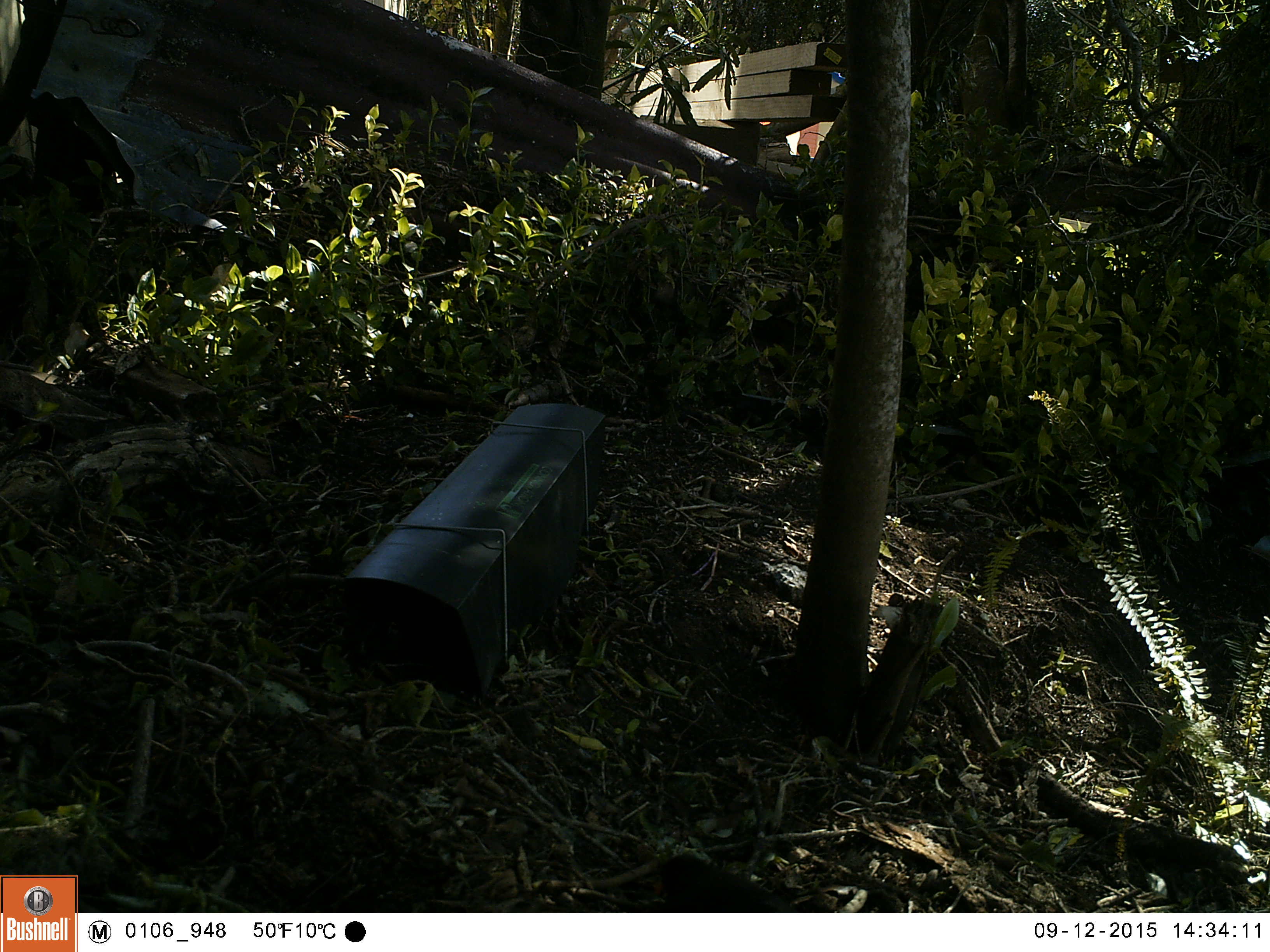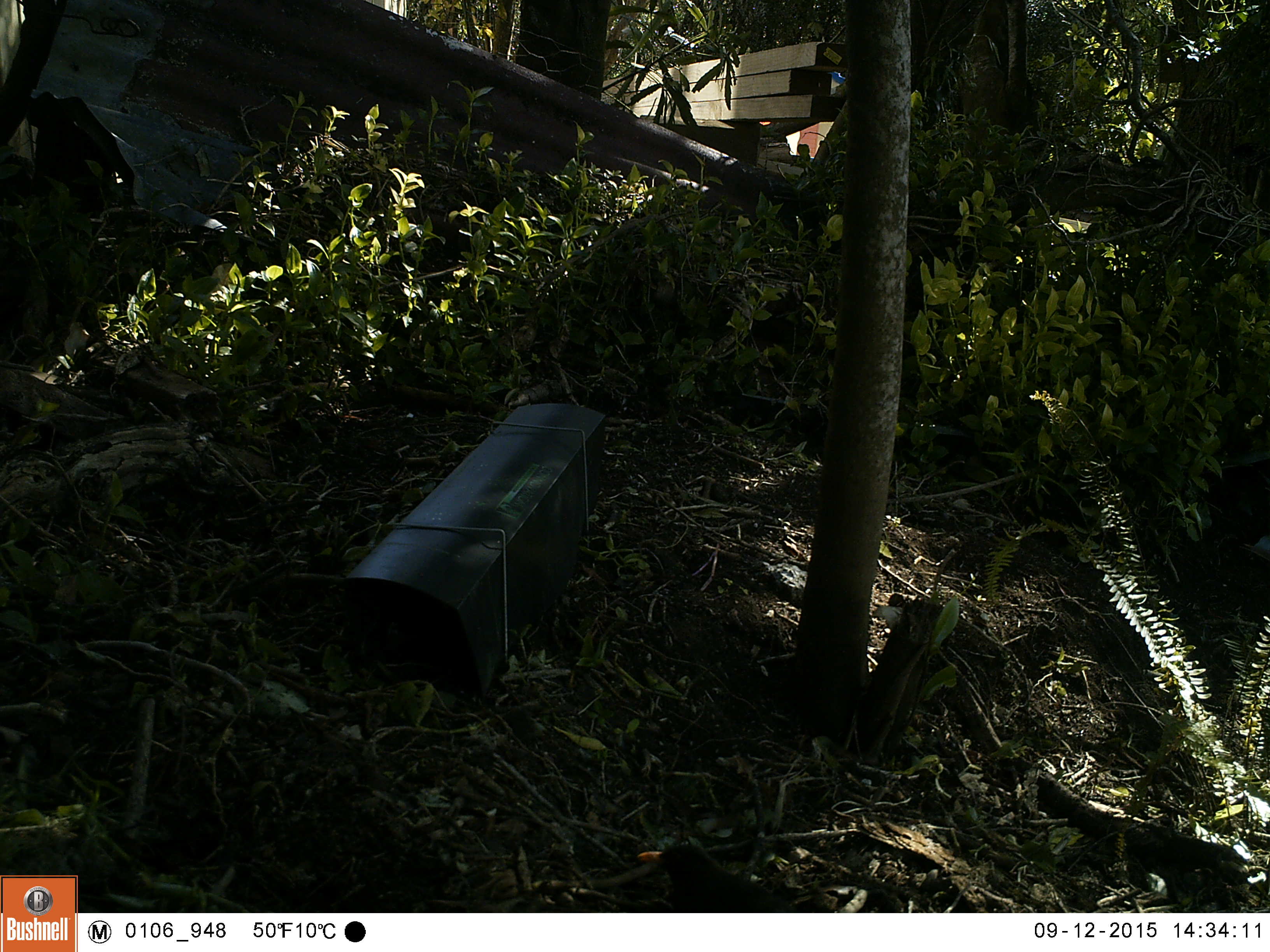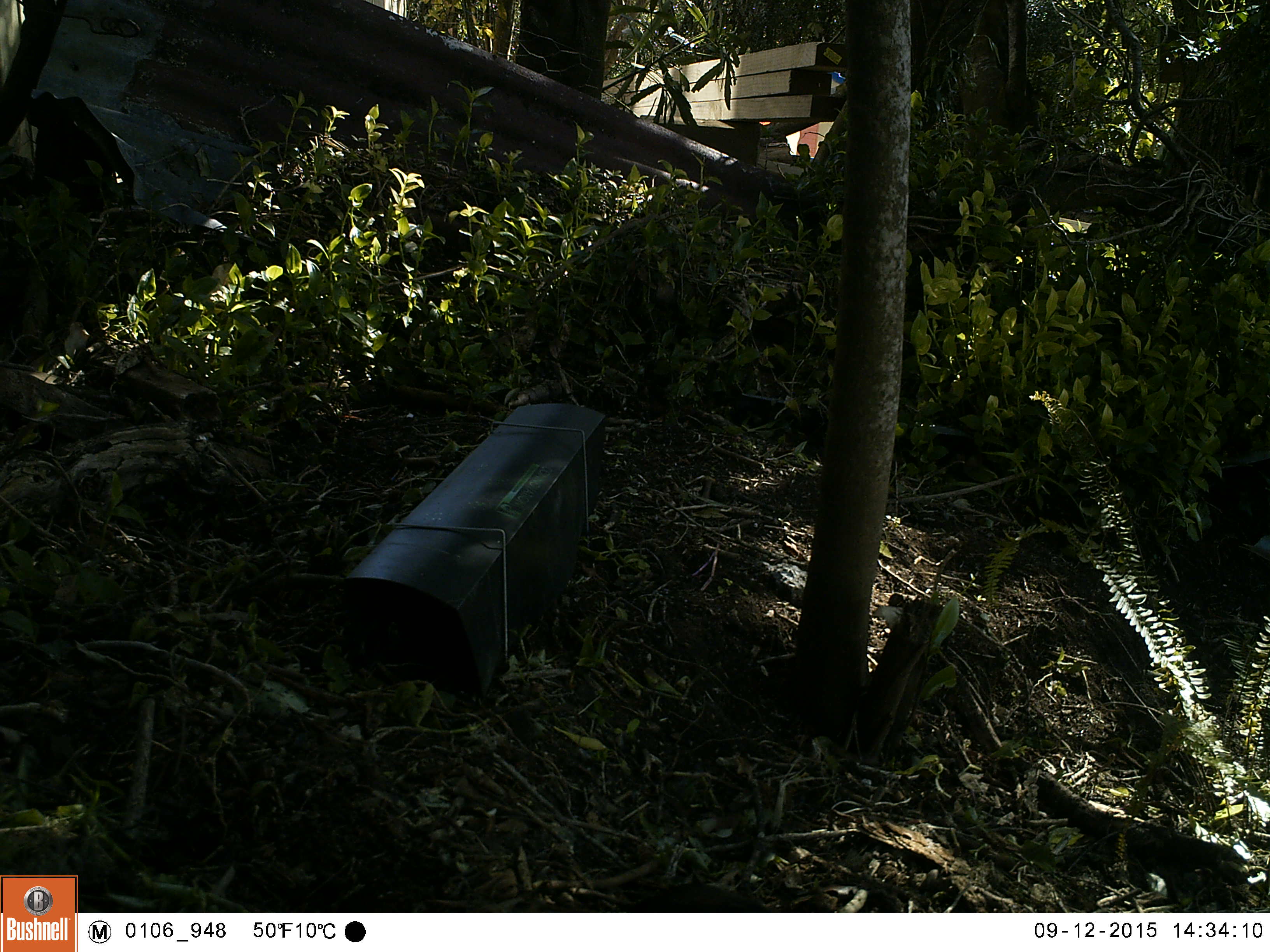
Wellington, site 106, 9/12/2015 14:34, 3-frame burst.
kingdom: Animalia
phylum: Chordata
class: Aves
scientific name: Aves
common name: bird